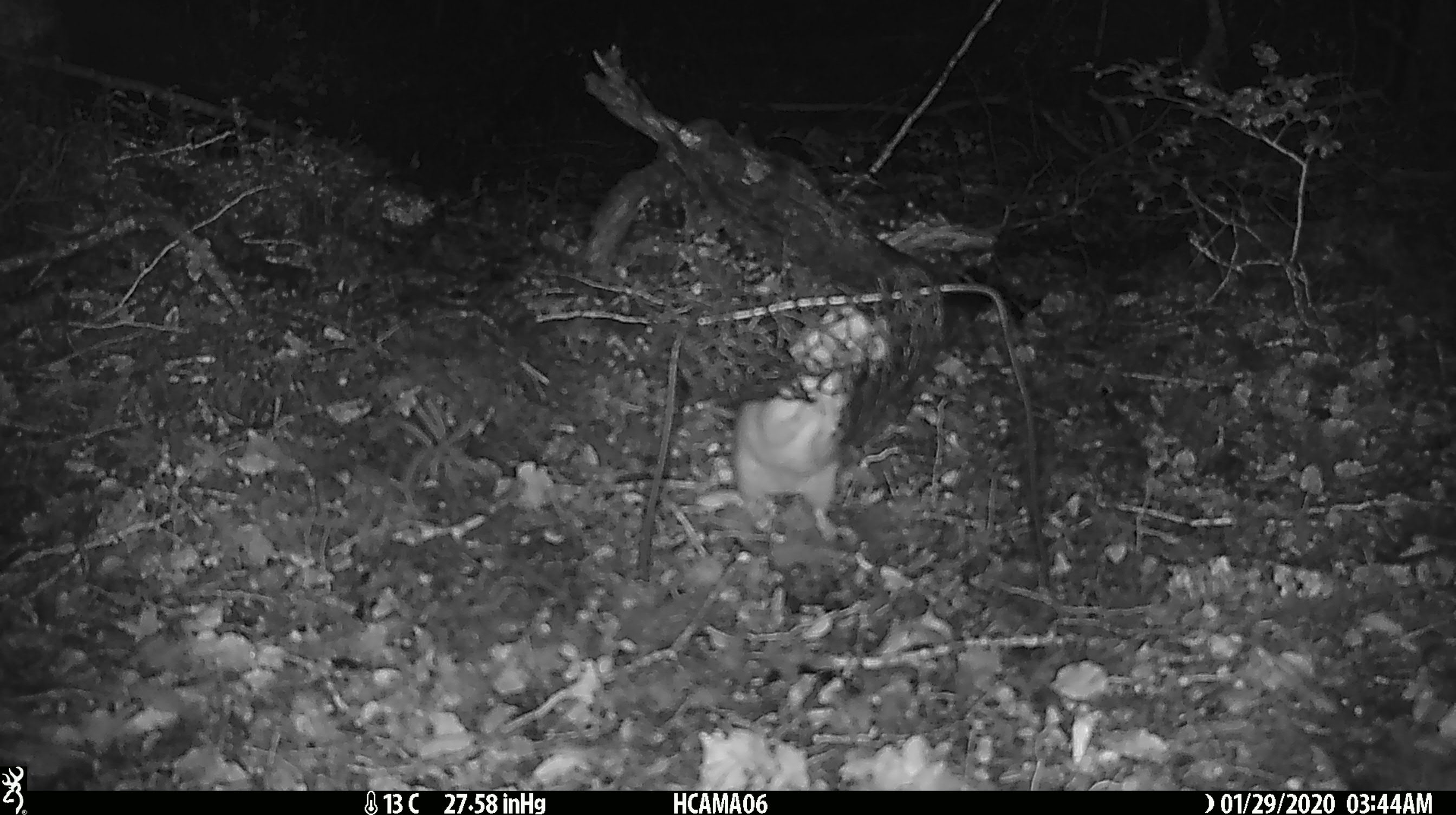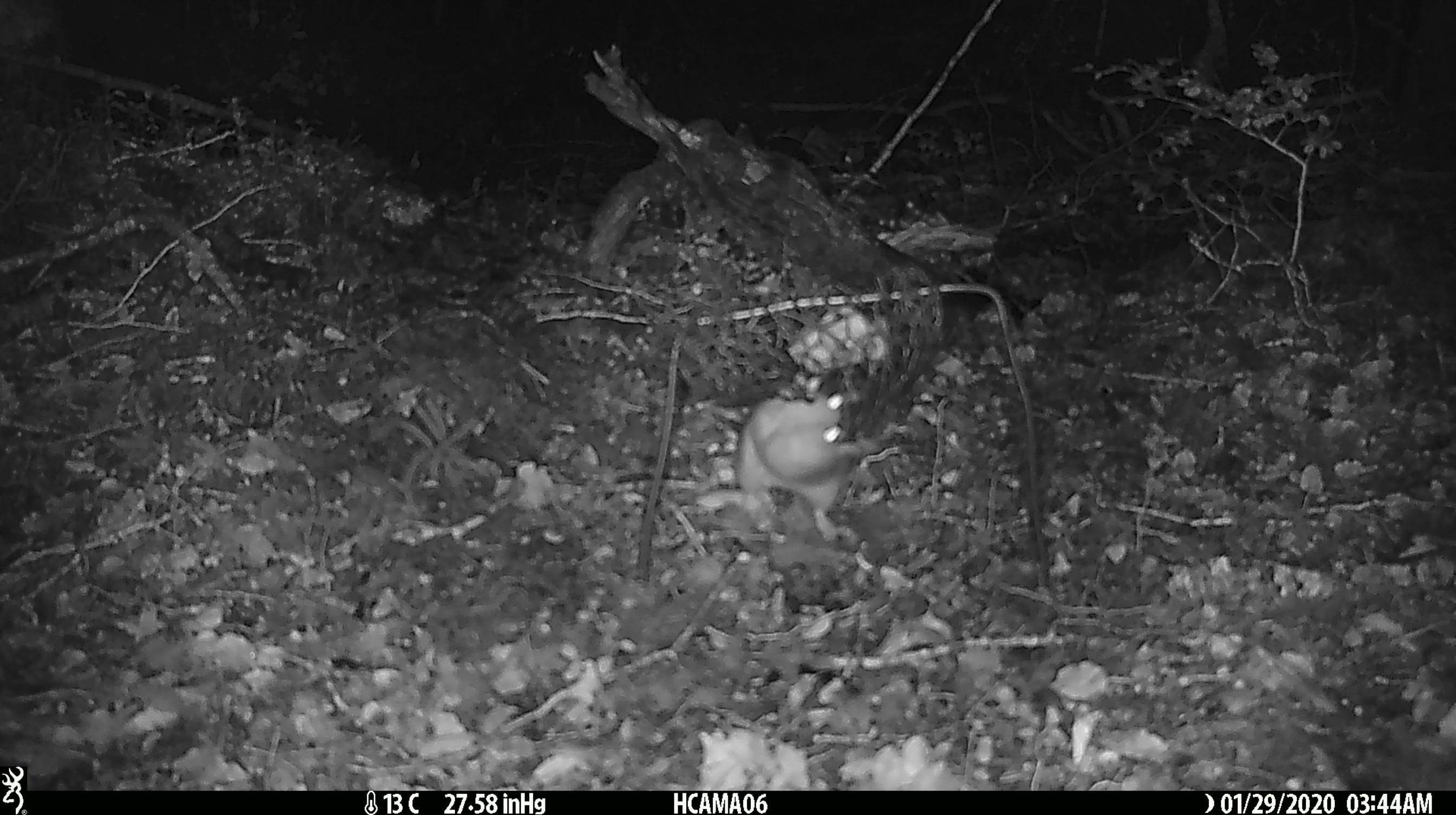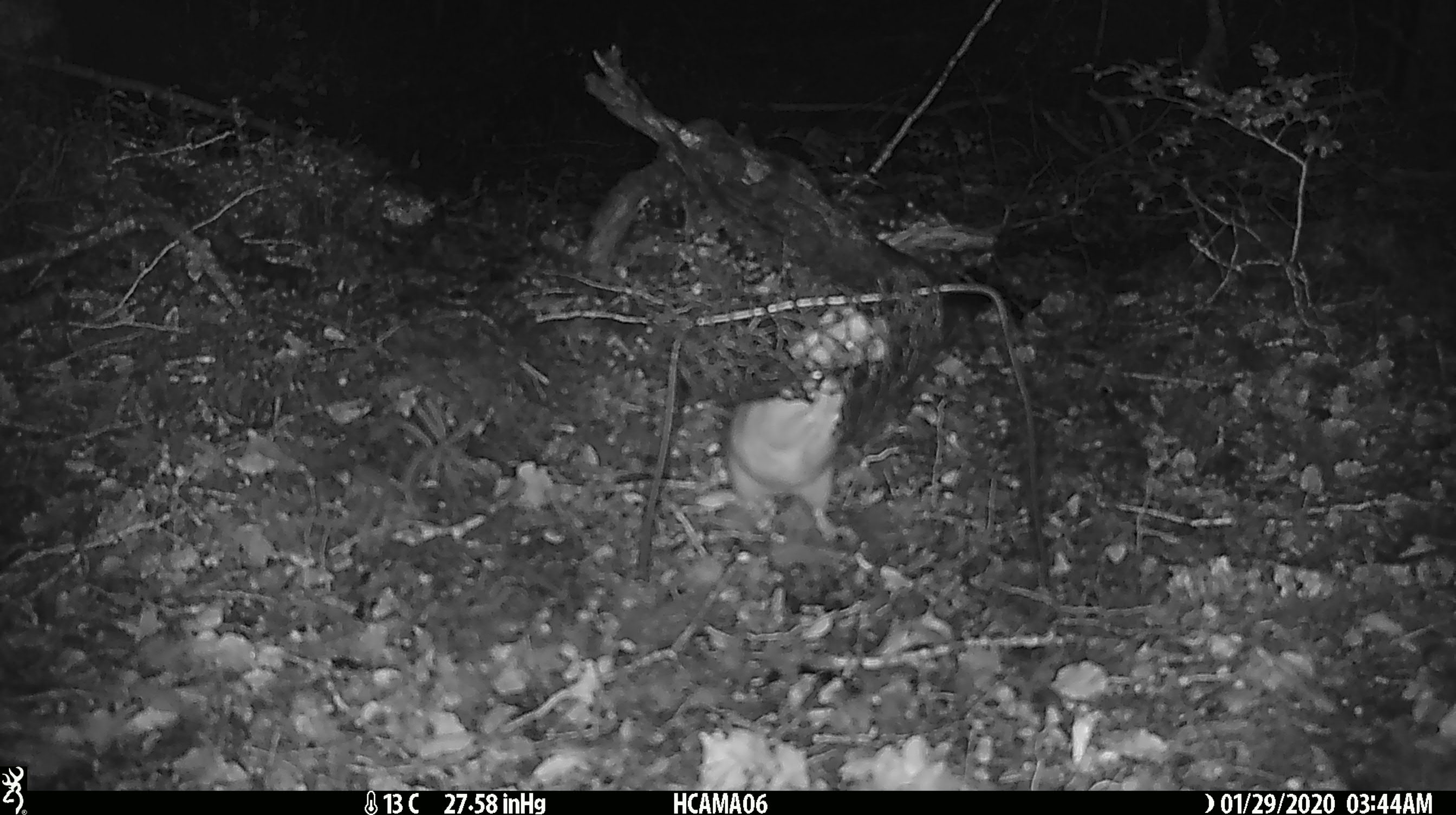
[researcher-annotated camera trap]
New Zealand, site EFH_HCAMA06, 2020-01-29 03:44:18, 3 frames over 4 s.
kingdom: Animalia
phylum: Chordata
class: Mammalia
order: Rodentia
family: Muridae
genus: Rattus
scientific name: Rattus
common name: rat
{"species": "rat (Rattus)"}